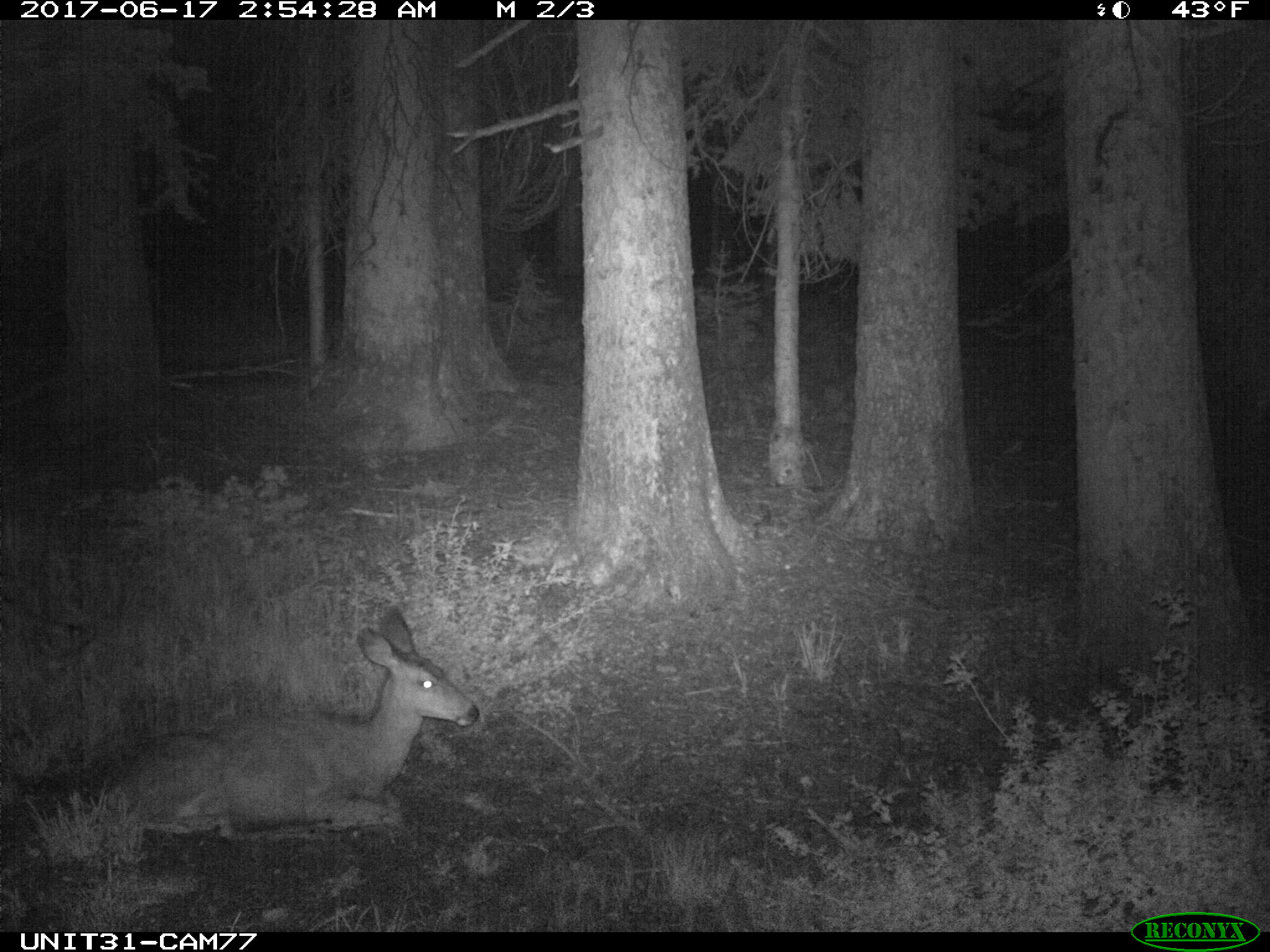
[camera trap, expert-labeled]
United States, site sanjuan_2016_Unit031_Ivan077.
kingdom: Animalia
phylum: Chordata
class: Mammalia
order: Artiodactyla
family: Cervidae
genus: Odocoileus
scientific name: Odocoileus hemionus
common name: mule deer